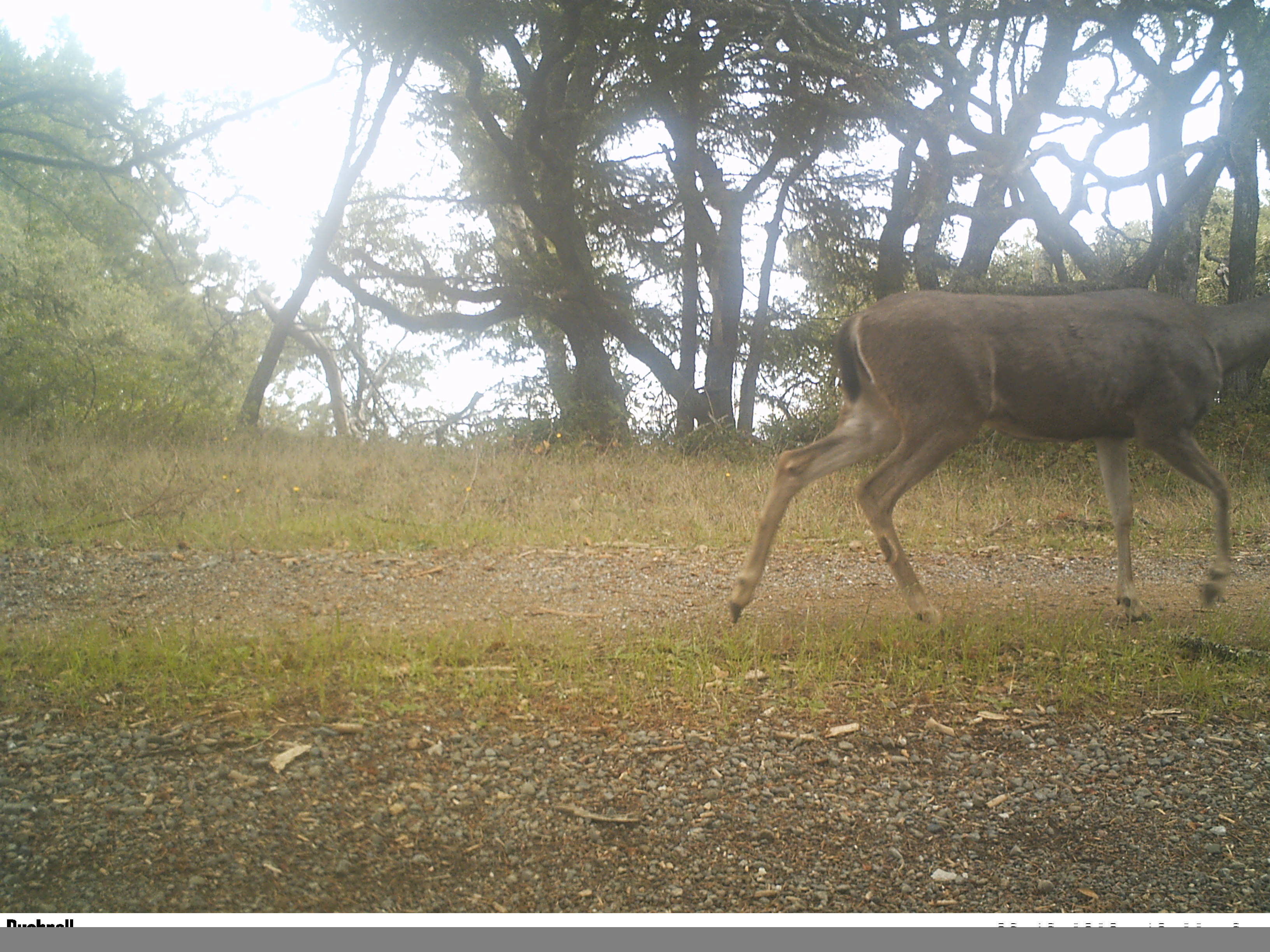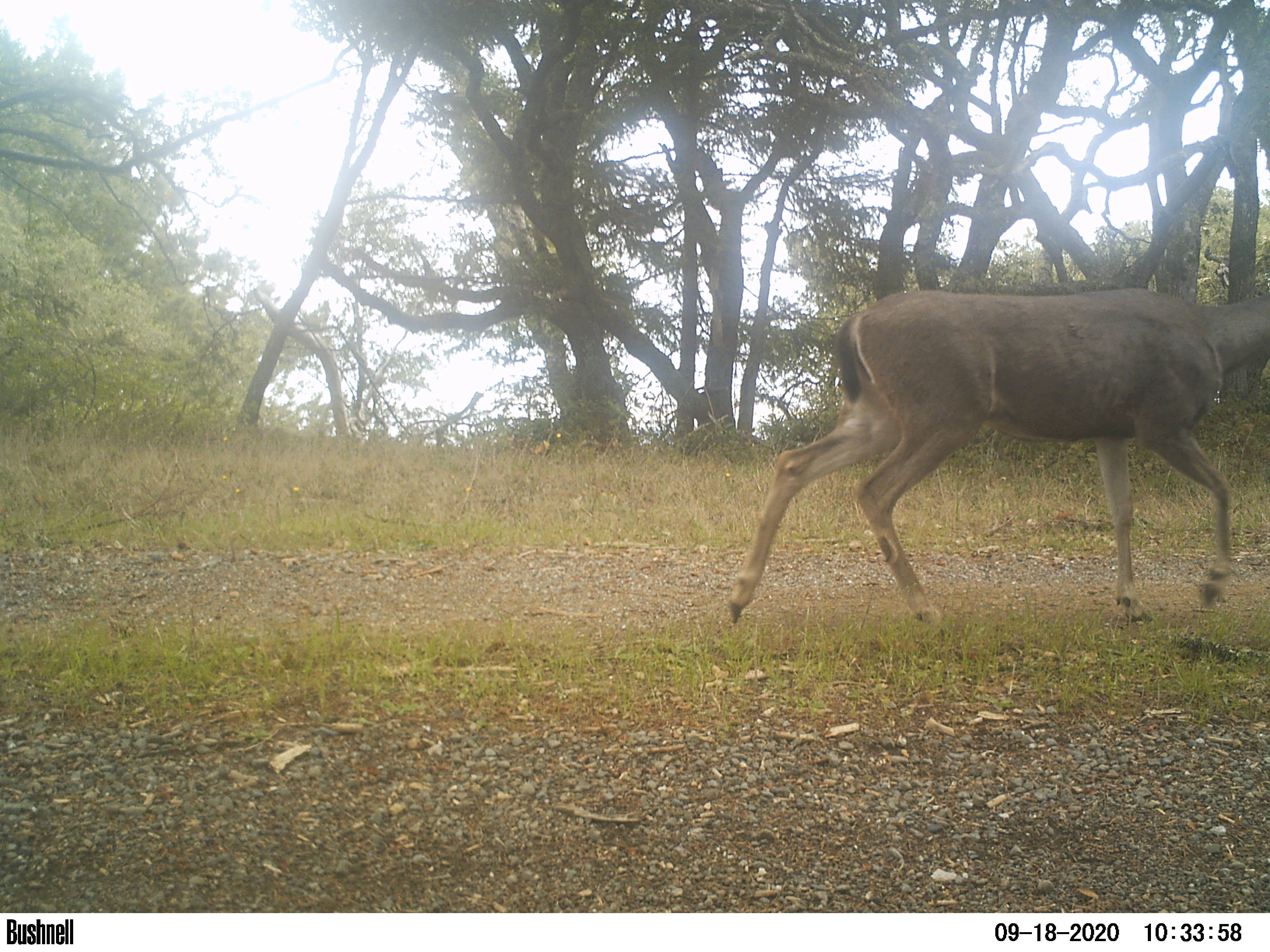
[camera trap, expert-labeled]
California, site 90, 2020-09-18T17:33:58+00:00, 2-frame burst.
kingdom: Animalia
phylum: Chordata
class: Mammalia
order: Artiodactyla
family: Cervidae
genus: Odocoileus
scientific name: Odocoileus hemionus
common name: mule deer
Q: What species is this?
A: Mule deer (Odocoileus hemionus).